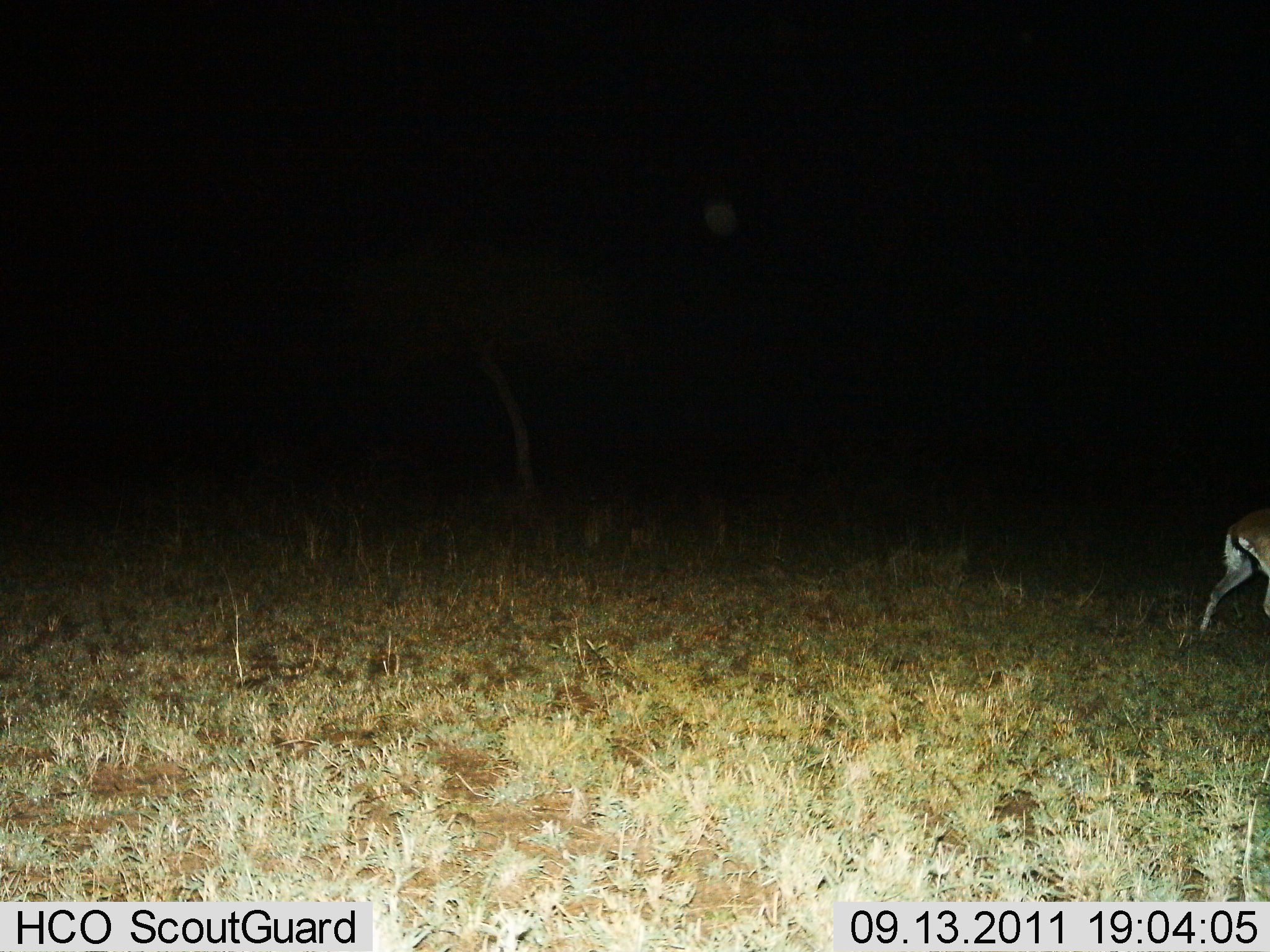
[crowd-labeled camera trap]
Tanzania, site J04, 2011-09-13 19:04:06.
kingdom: Animalia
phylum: Chordata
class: Mammalia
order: Artiodactyla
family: Bovidae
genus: Eudorcas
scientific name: Eudorcas thomsonii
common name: thomson's gazelle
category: gazellethomsons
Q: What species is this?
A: Gazellethomsons (thomson's gazelle) (Eudorcas thomsonii).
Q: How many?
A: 1.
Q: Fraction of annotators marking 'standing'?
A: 27%.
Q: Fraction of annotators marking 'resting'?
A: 0%.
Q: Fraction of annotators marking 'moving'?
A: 82%.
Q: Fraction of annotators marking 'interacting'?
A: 0%.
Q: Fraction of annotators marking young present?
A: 0%.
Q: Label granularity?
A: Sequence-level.